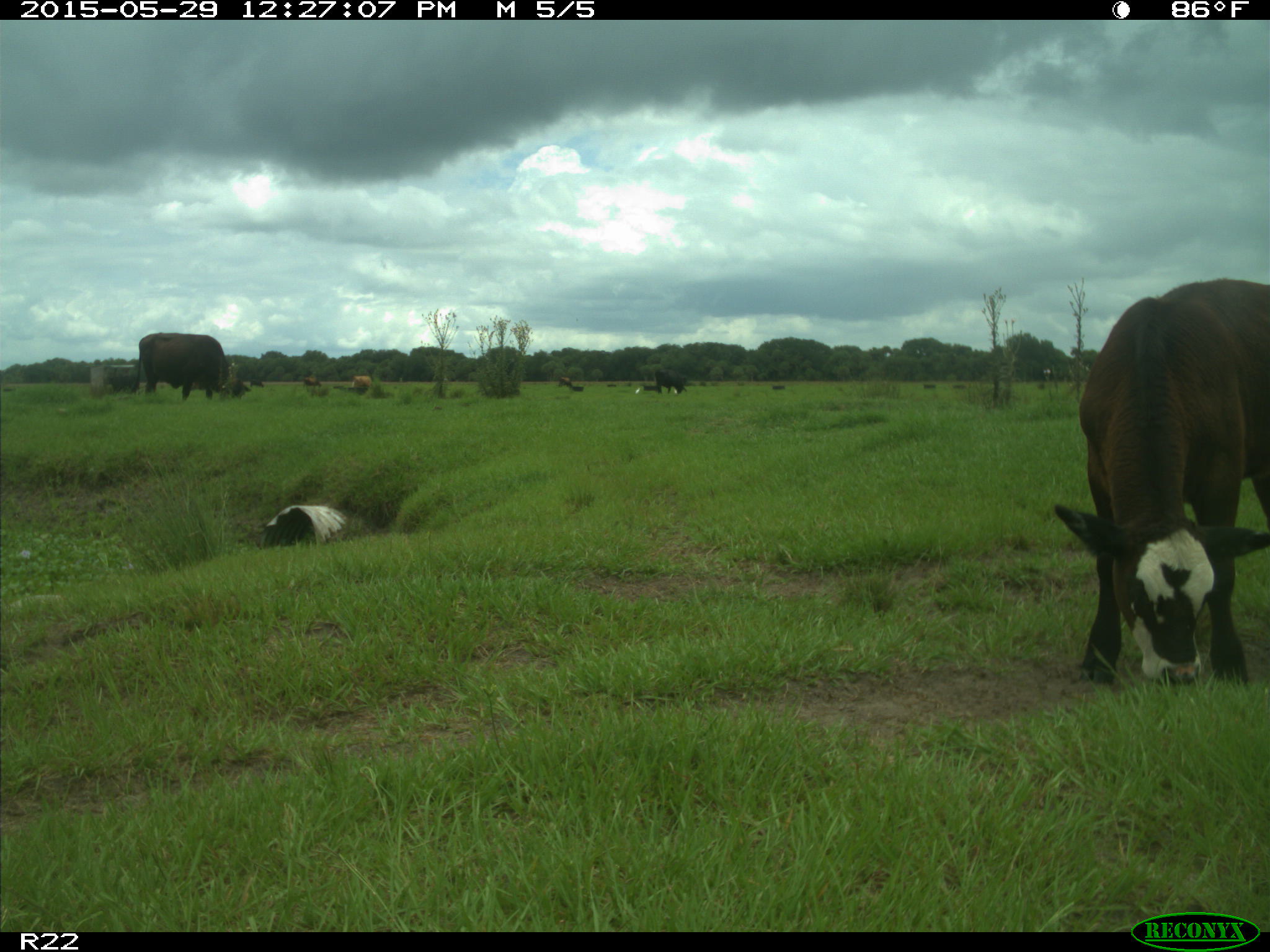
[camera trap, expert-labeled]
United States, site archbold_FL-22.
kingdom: Animalia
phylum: Chordata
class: Mammalia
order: Artiodactyla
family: Bovidae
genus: Bos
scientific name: Bos taurus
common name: domestic cow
Bos taurus (domestic cow).